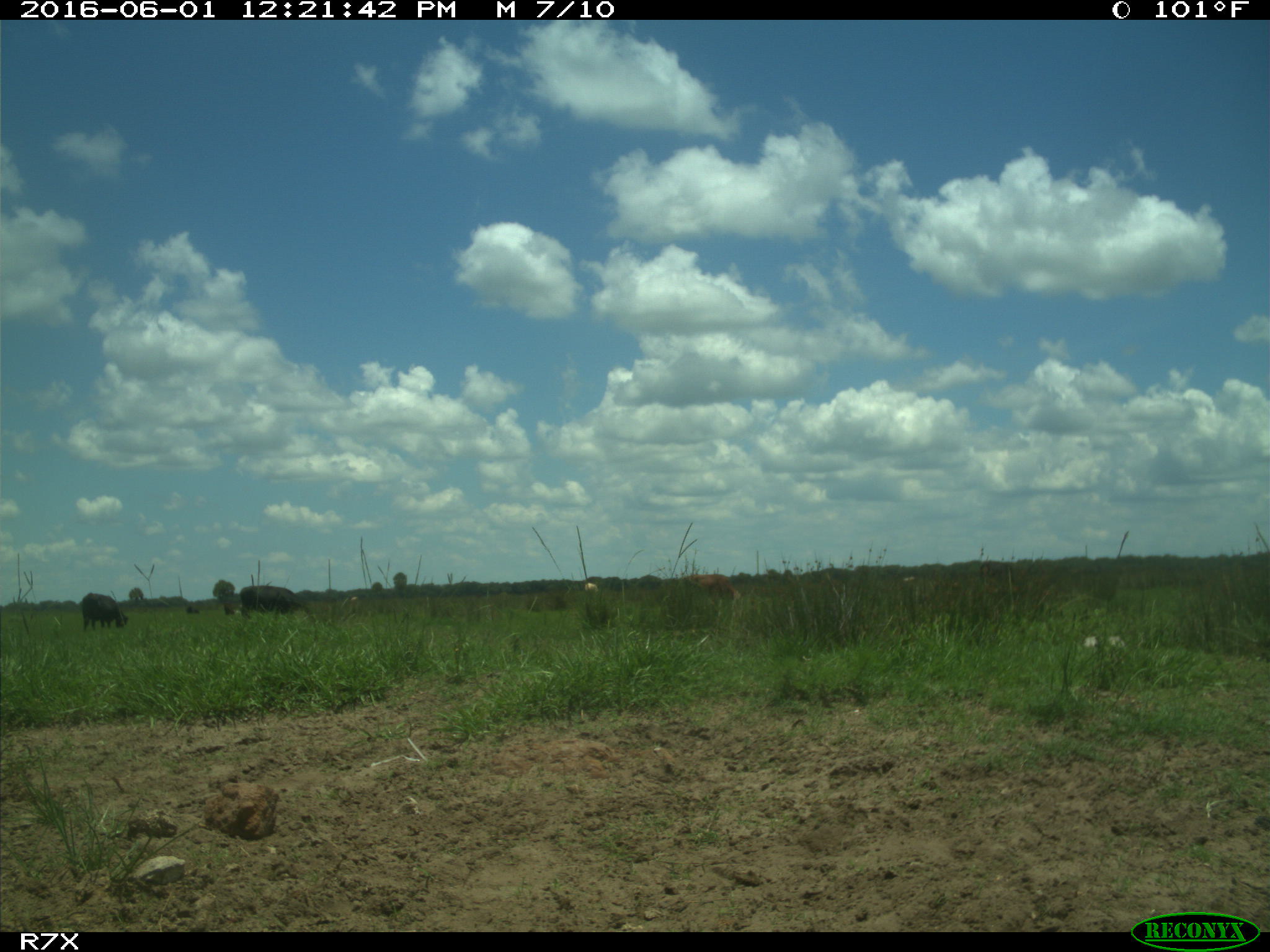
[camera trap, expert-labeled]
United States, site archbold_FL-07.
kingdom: Animalia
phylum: Chordata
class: Mammalia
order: Artiodactyla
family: Bovidae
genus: Bos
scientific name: Bos taurus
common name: domestic cow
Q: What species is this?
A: Bos taurus (domestic cow).